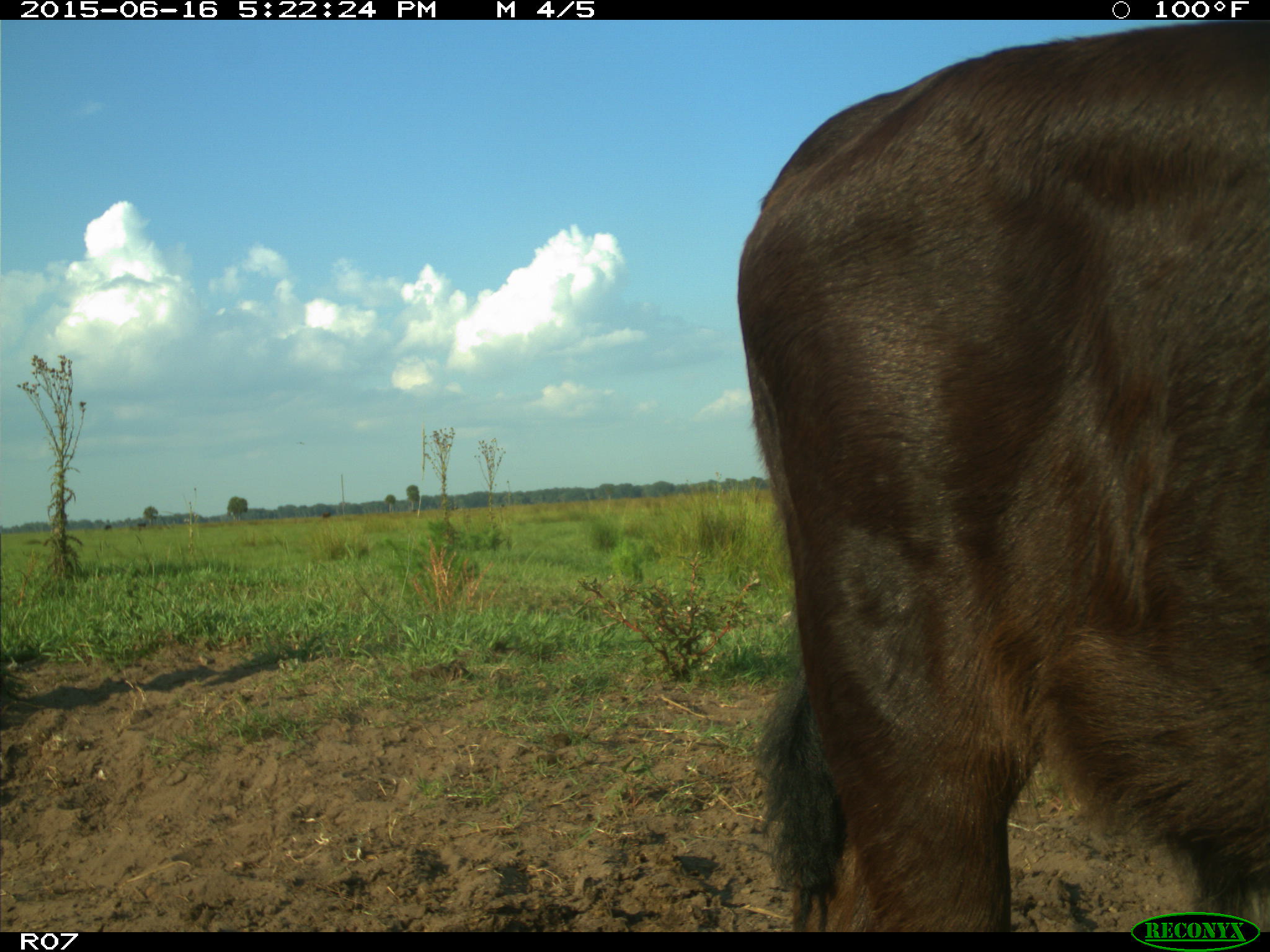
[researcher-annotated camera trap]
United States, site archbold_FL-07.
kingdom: Animalia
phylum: Chordata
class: Mammalia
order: Artiodactyla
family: Bovidae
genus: Bos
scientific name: Bos taurus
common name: domestic cow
Bos taurus (domestic cow).